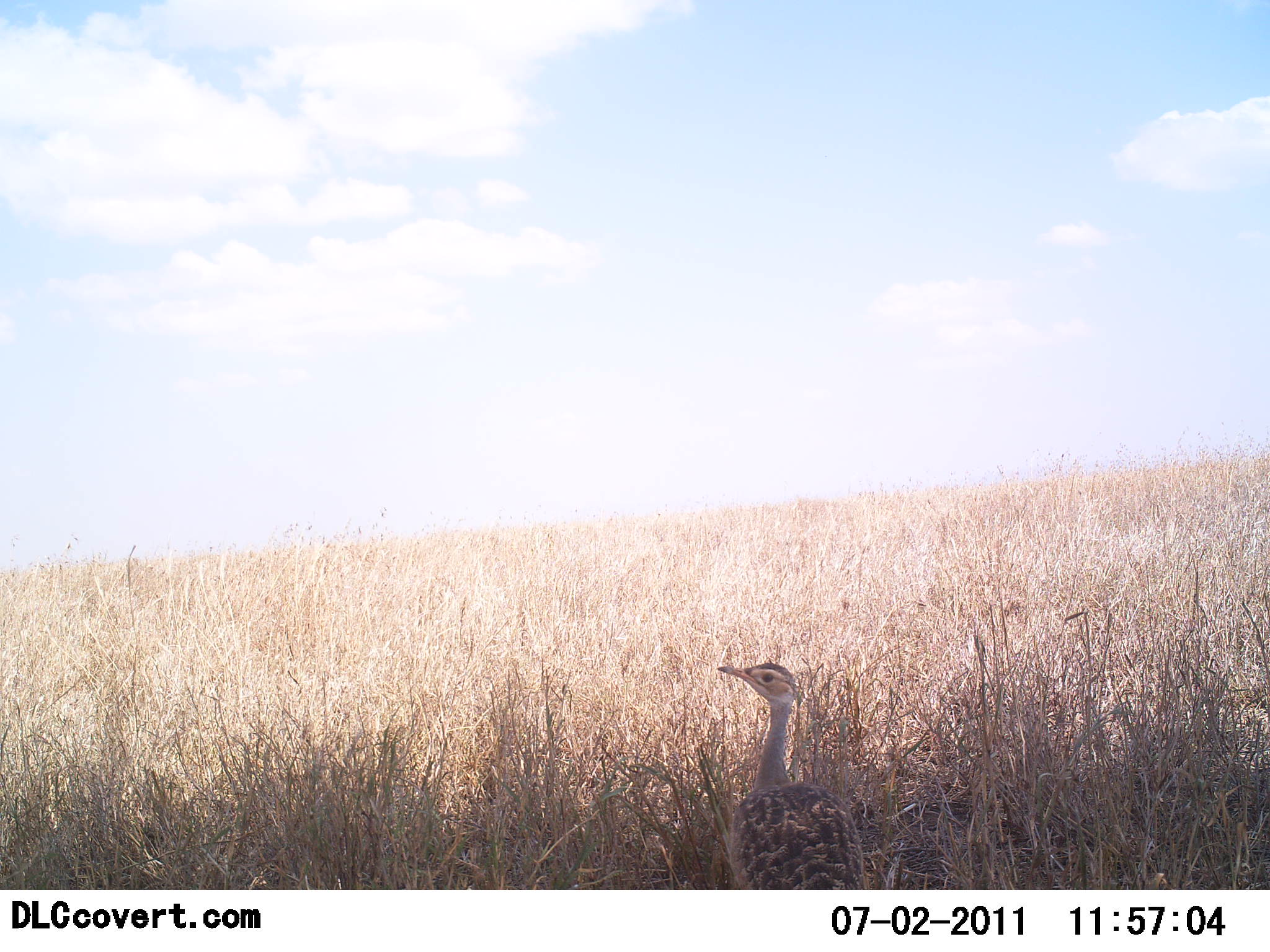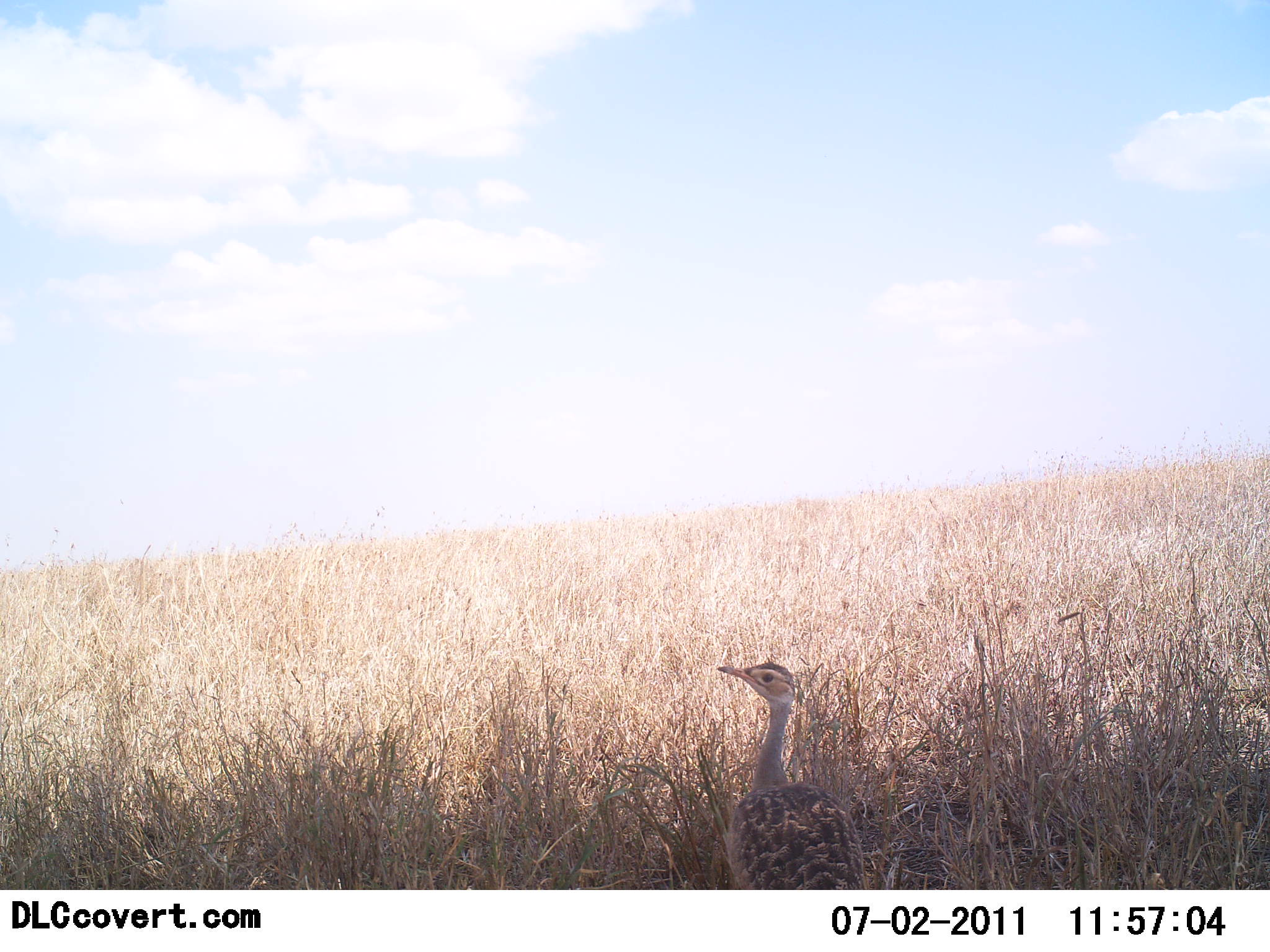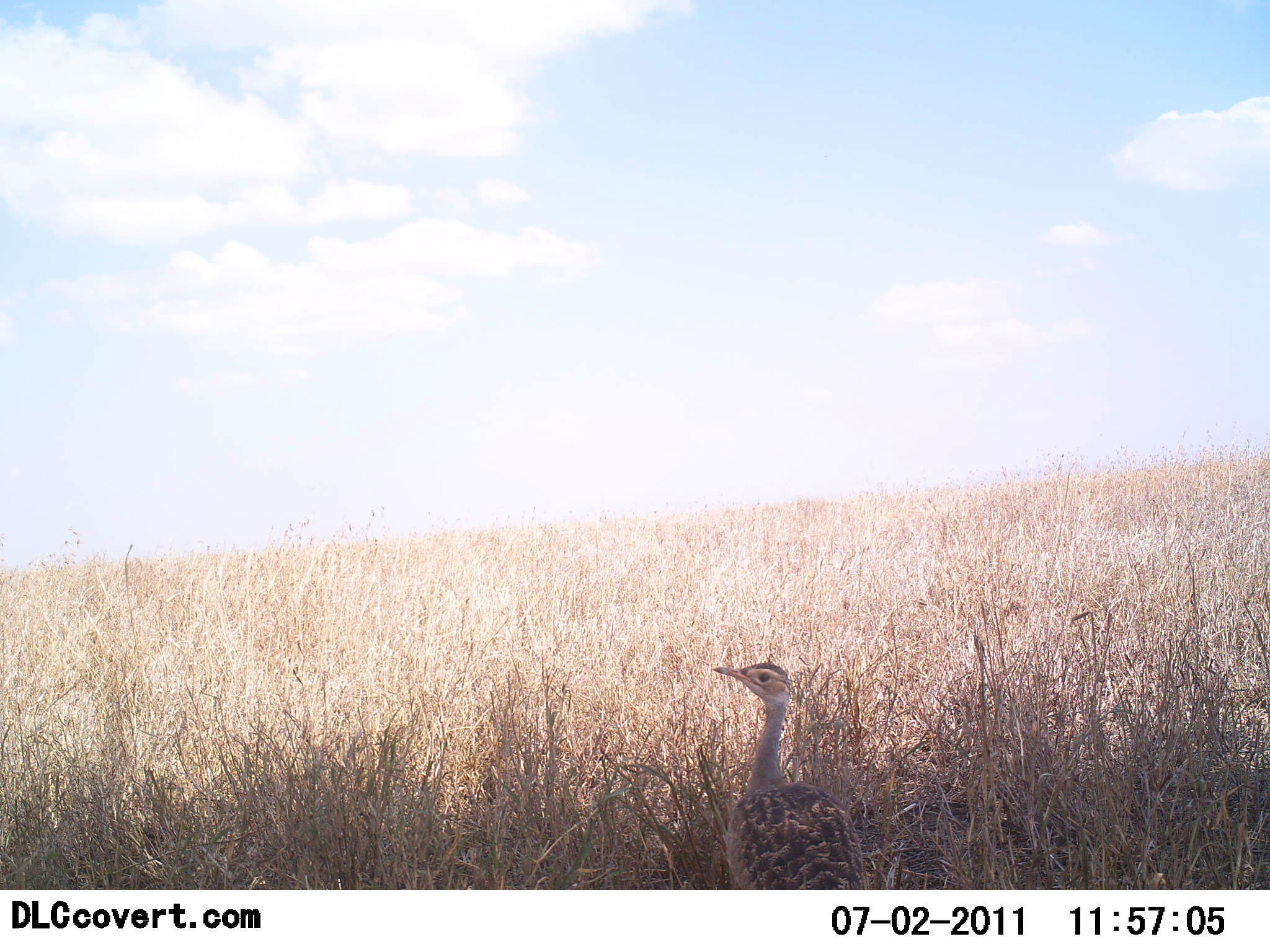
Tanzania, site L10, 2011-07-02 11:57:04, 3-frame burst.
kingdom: Animalia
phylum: Chordata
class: Aves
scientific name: Aves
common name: bird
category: otherbird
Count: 1.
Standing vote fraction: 80%.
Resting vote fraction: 0%.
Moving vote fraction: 20%.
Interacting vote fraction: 0%.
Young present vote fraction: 0%.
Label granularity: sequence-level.